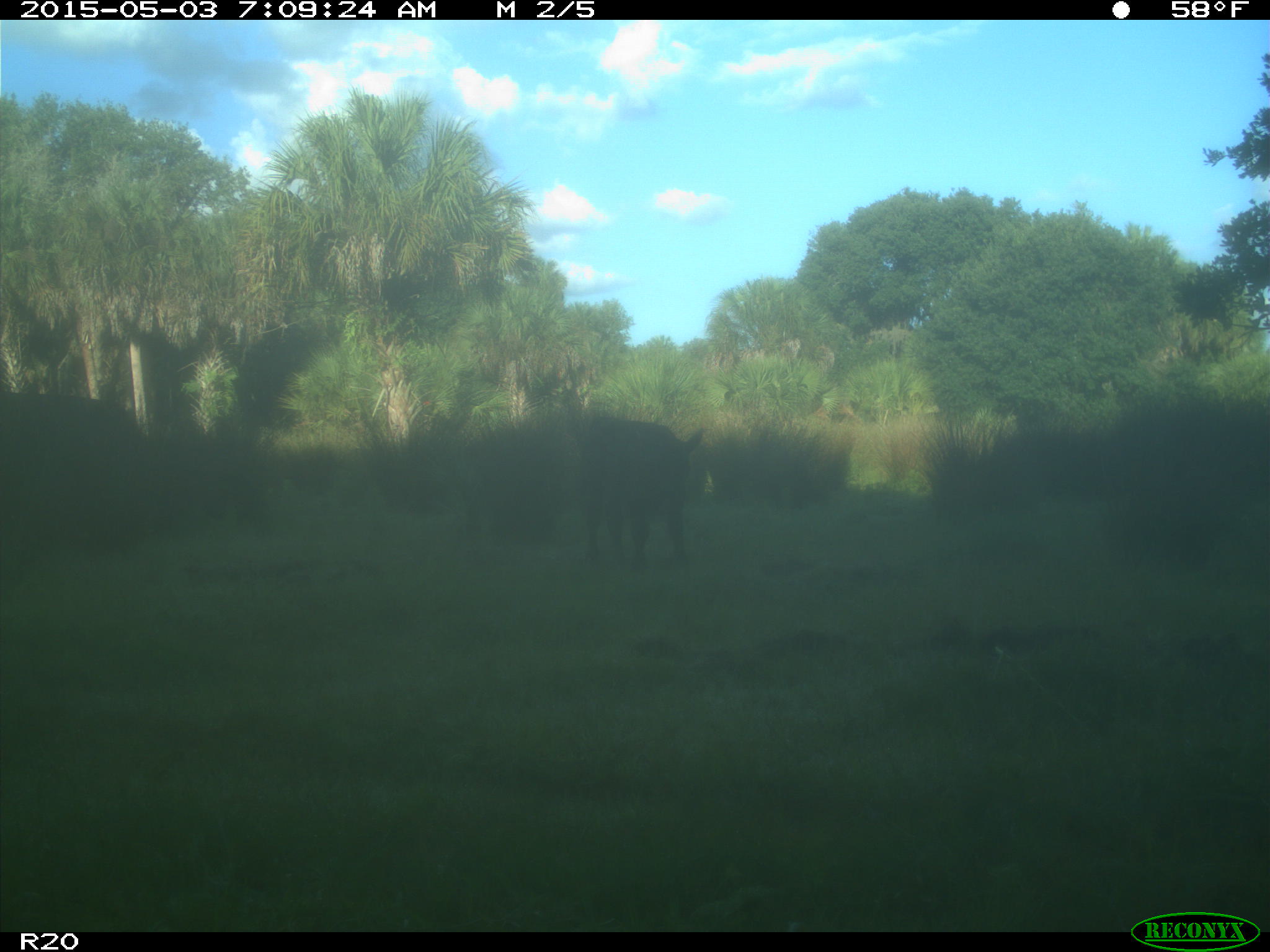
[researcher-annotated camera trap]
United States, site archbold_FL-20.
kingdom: Animalia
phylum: Chordata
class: Mammalia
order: Artiodactyla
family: Bovidae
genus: Bos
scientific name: Bos taurus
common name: domestic cow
Bos taurus (domestic cow).